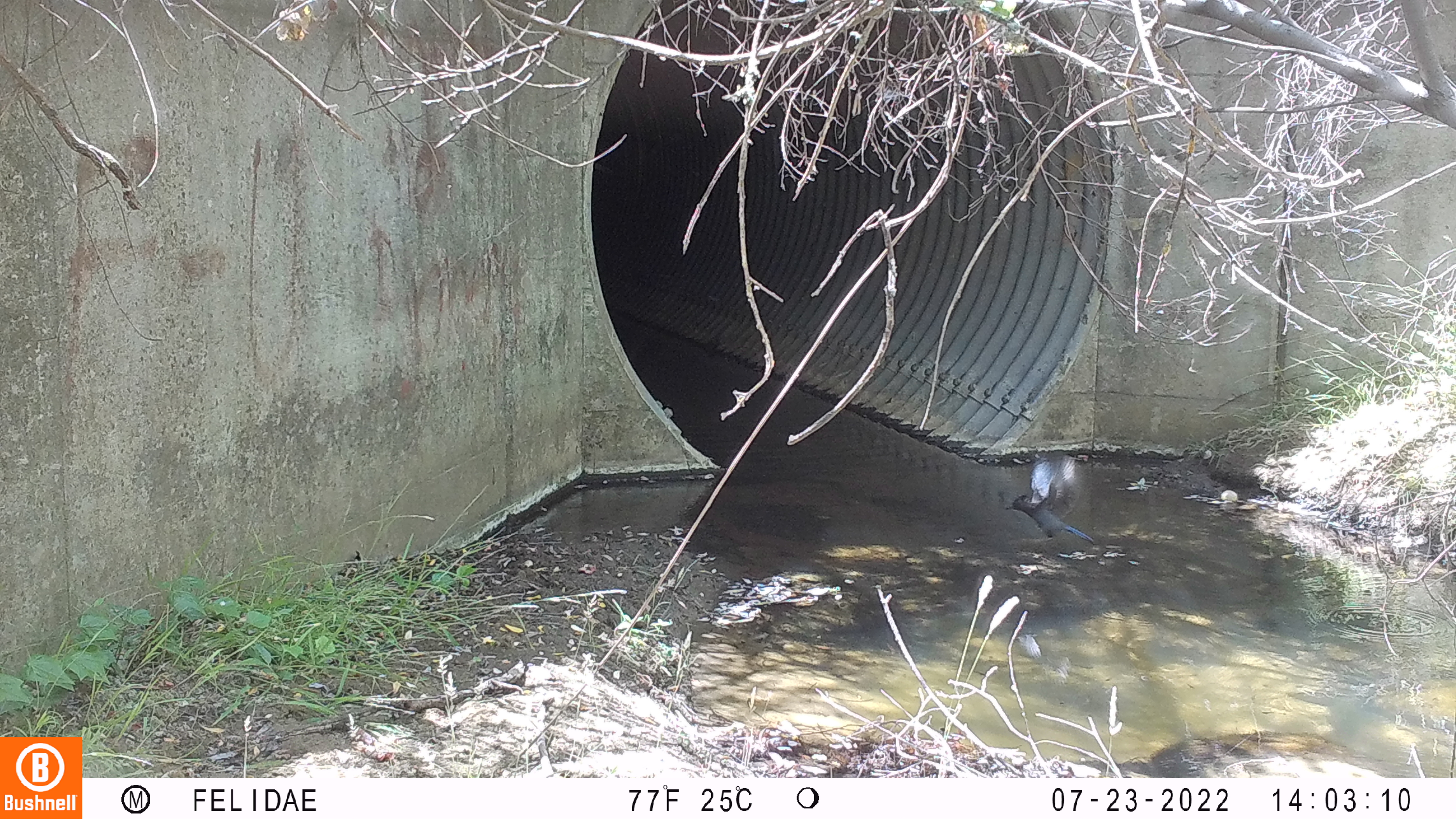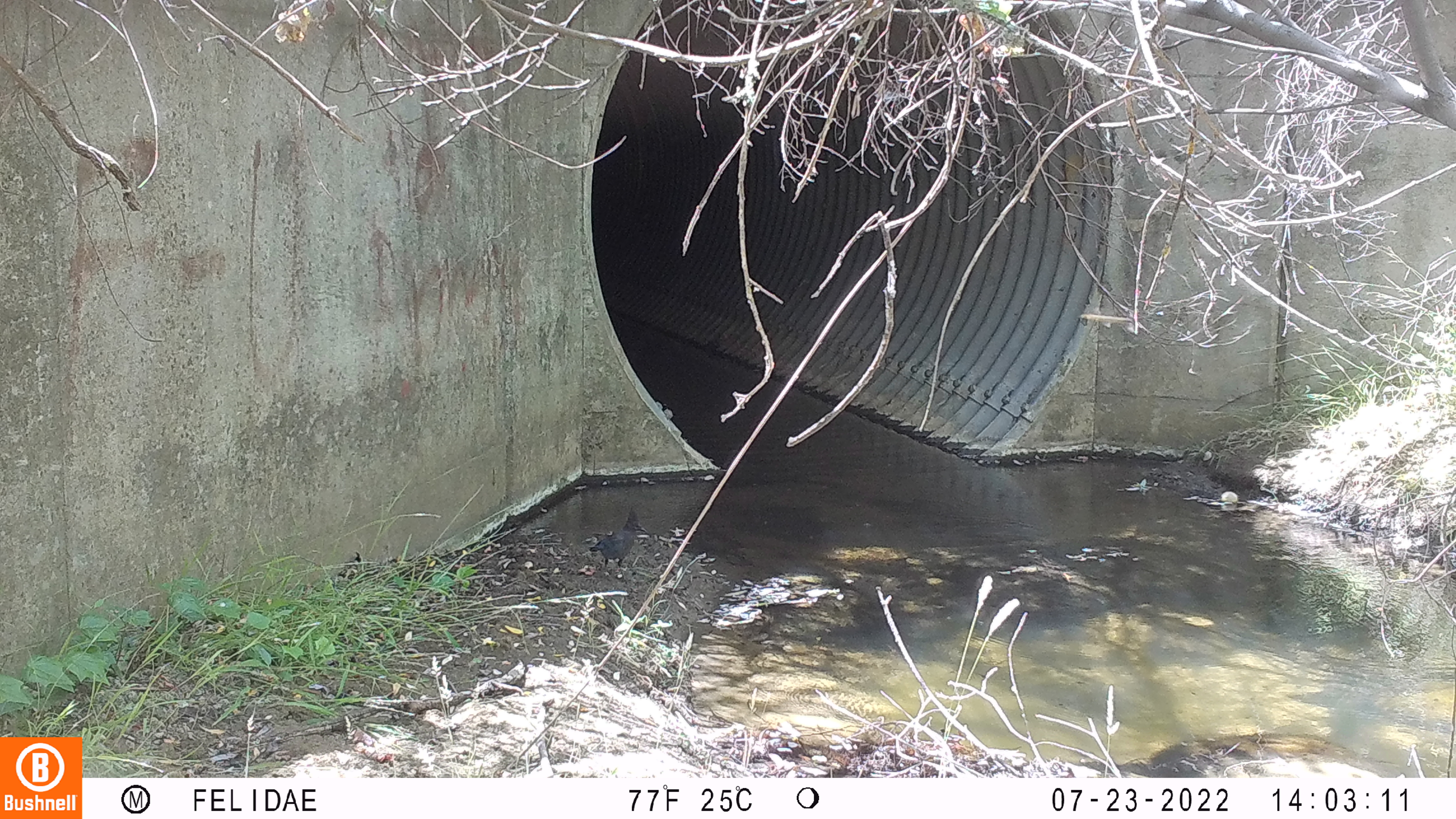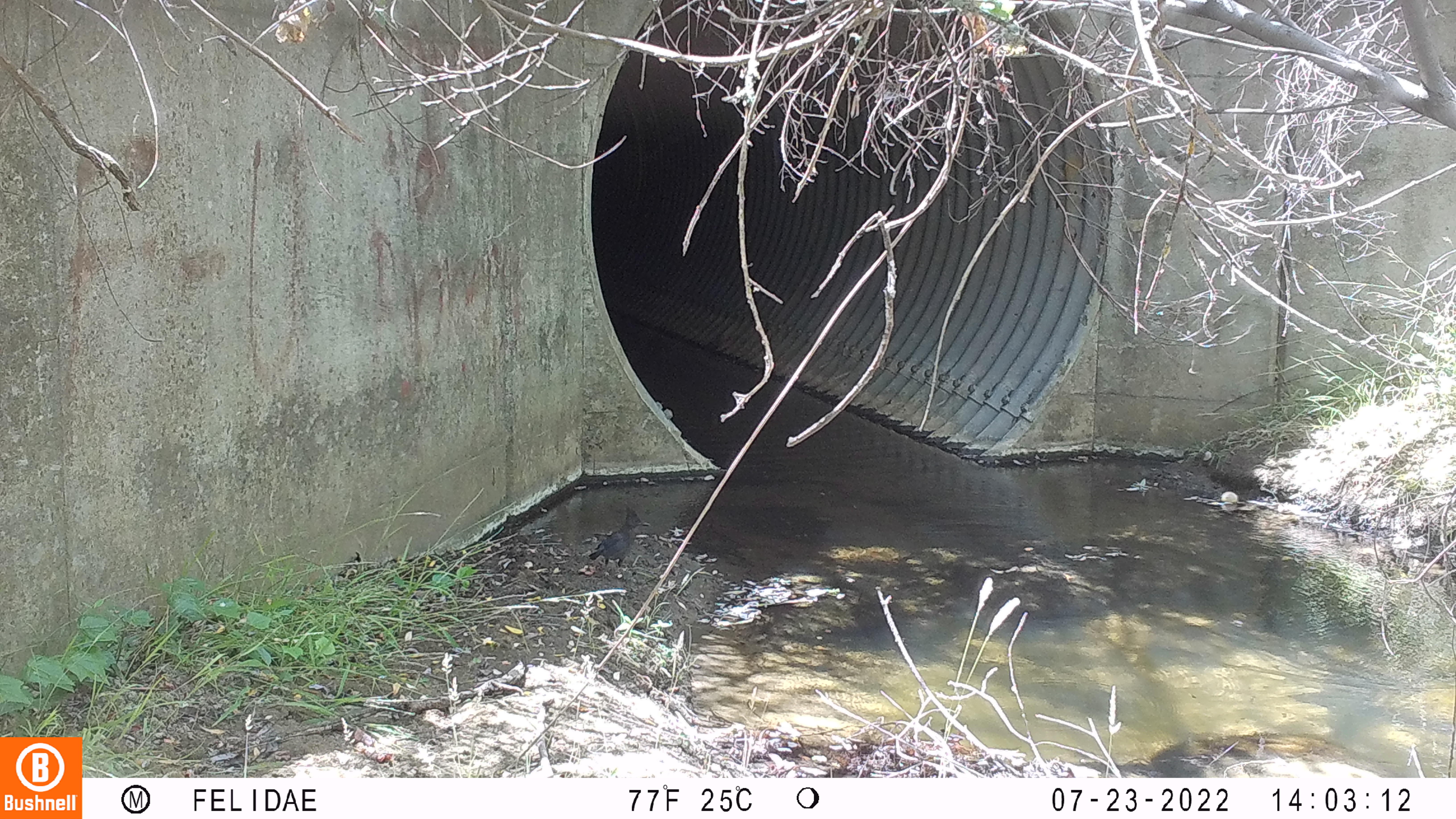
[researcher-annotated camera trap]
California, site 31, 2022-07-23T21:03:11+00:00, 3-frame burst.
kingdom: Animalia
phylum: Chordata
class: Aves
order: Passeriformes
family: Corvidae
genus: Cyanocitta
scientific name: Cyanocitta stelleri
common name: steller's jay